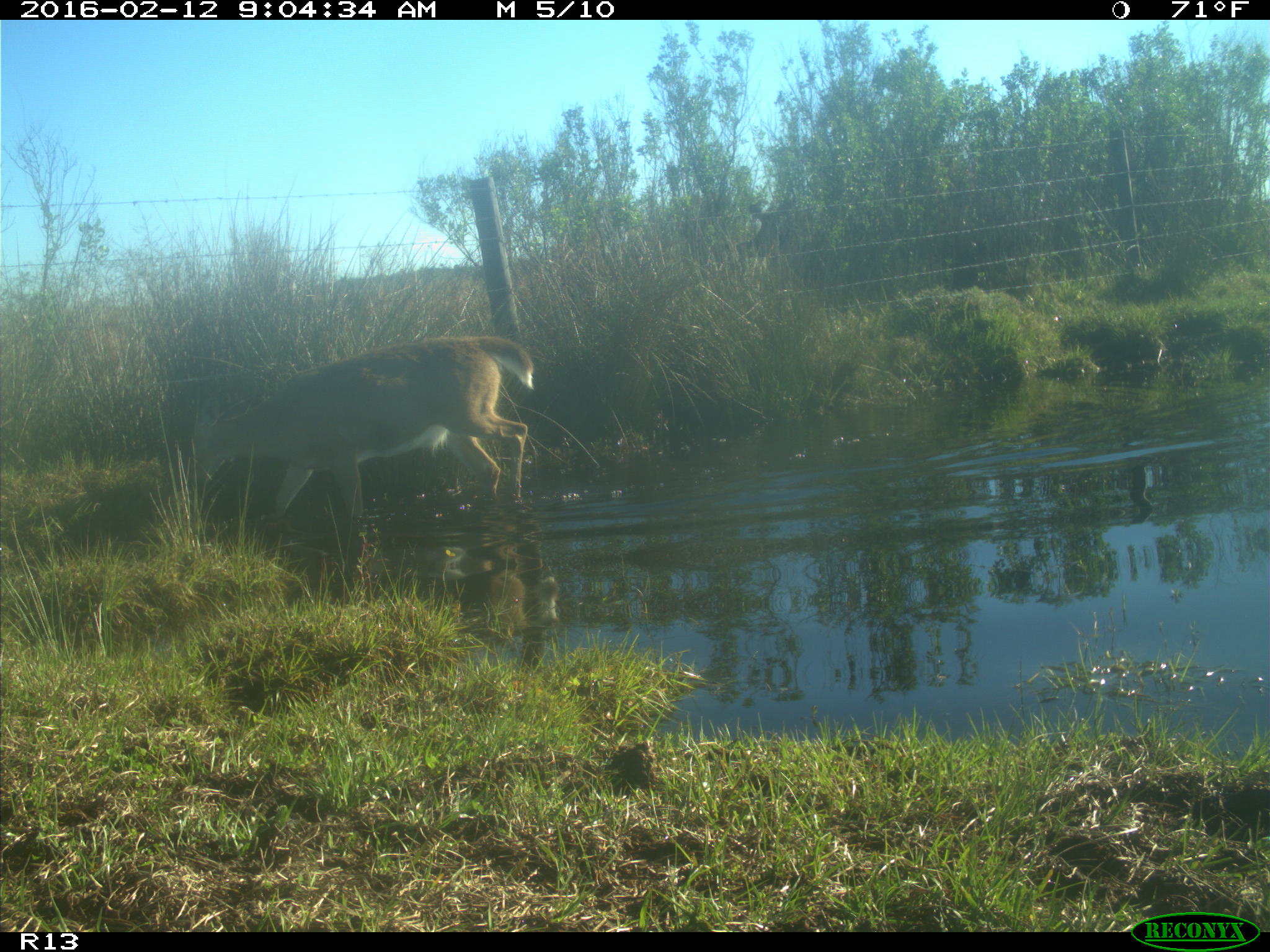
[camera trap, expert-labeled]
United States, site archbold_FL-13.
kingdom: Animalia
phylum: Chordata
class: Mammalia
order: Artiodactyla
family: Cervidae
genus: Odocoileus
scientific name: Odocoileus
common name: deer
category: unidentified deer